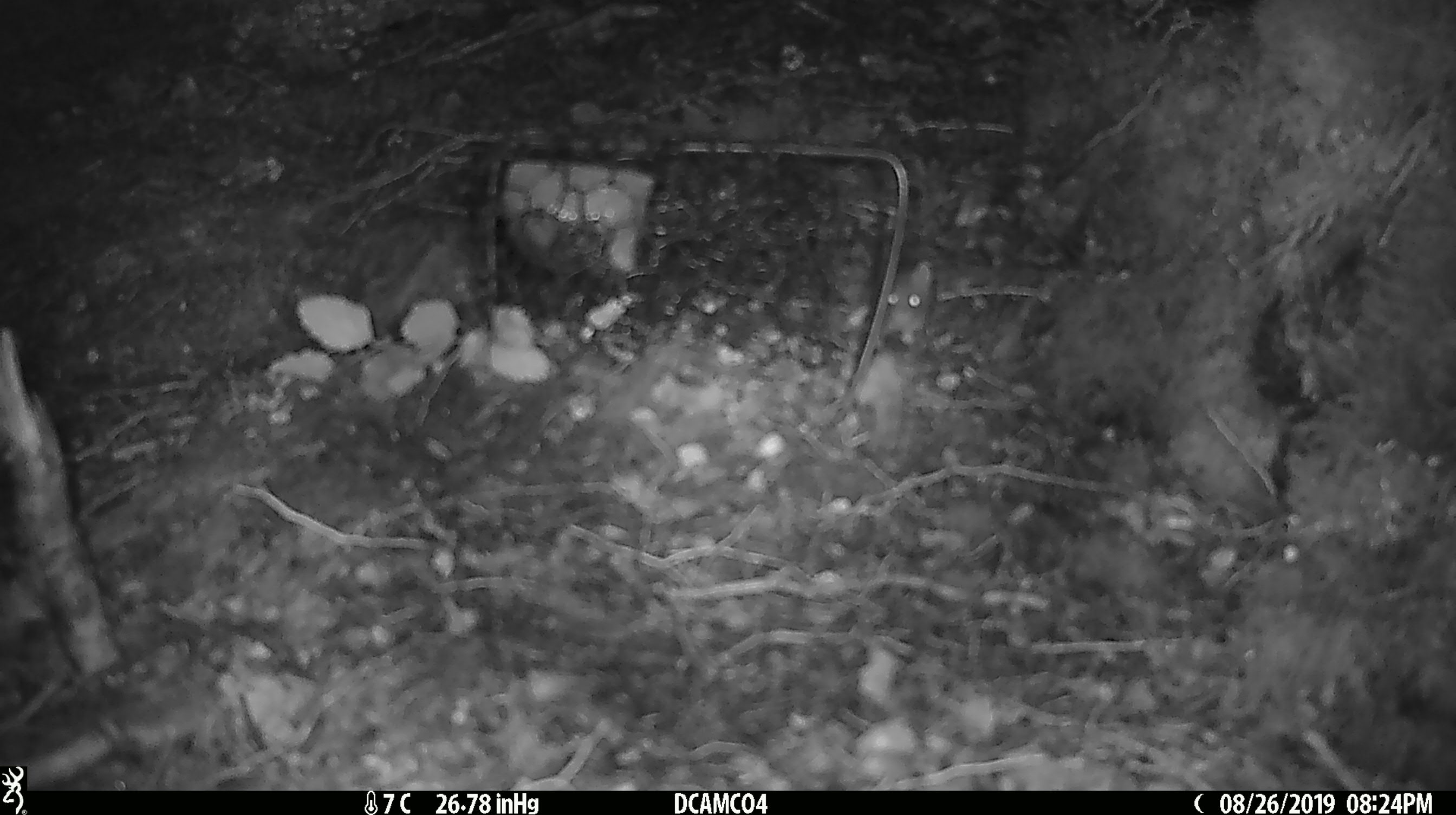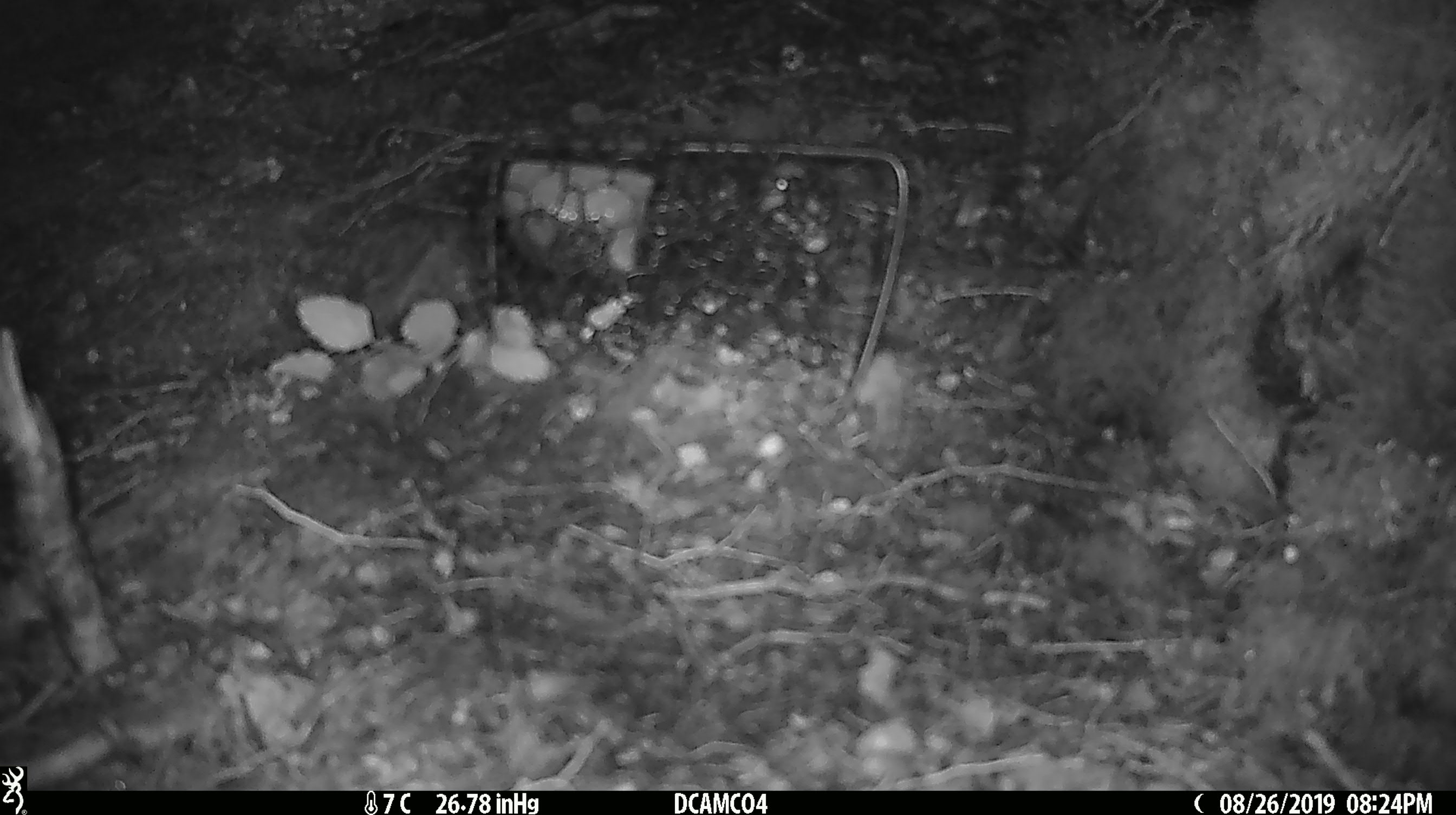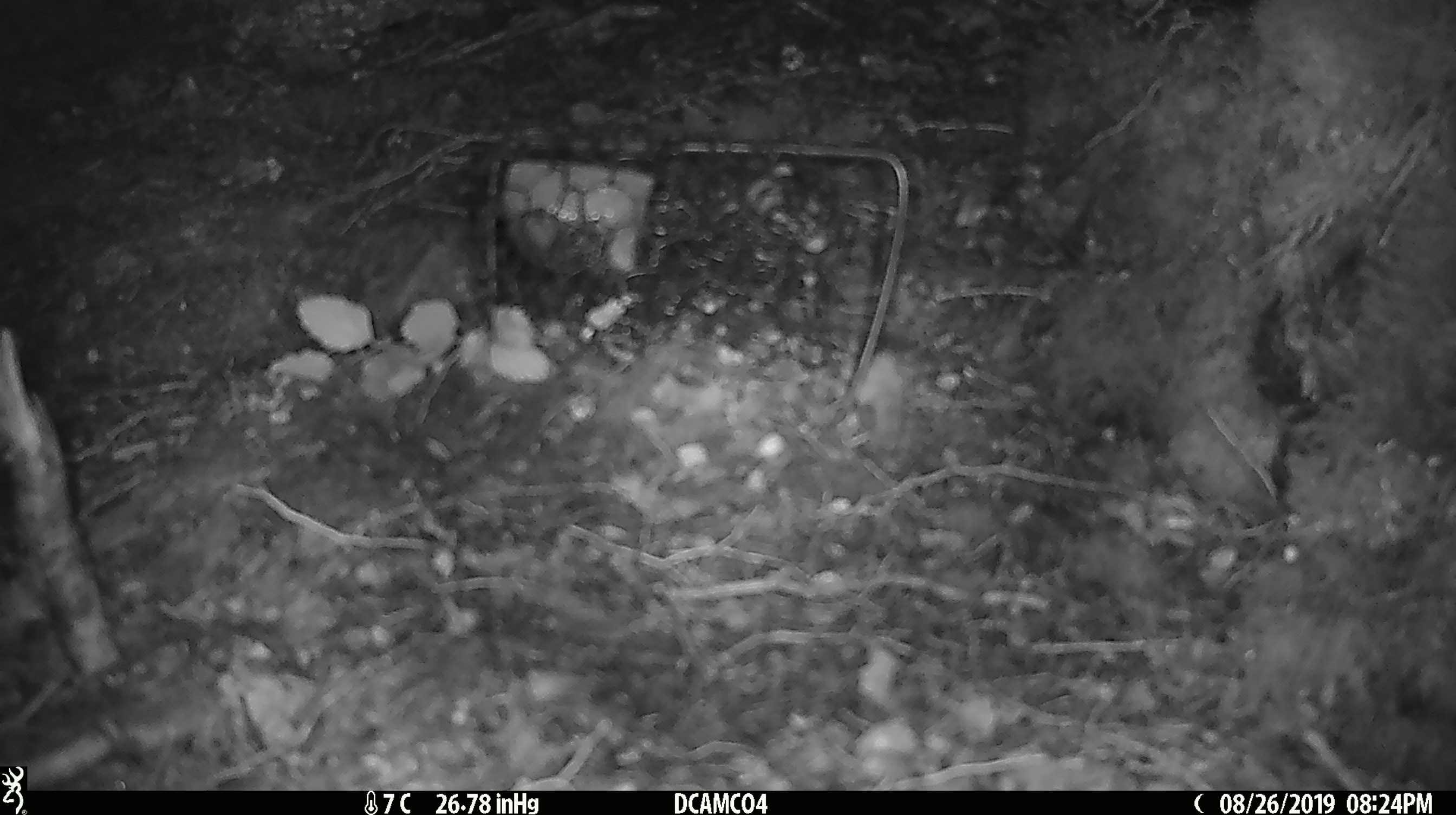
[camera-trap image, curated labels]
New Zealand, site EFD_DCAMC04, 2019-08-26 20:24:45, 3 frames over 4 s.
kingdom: Animalia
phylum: Chordata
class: Mammalia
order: Rodentia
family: Muridae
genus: Mus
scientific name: Mus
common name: mouse